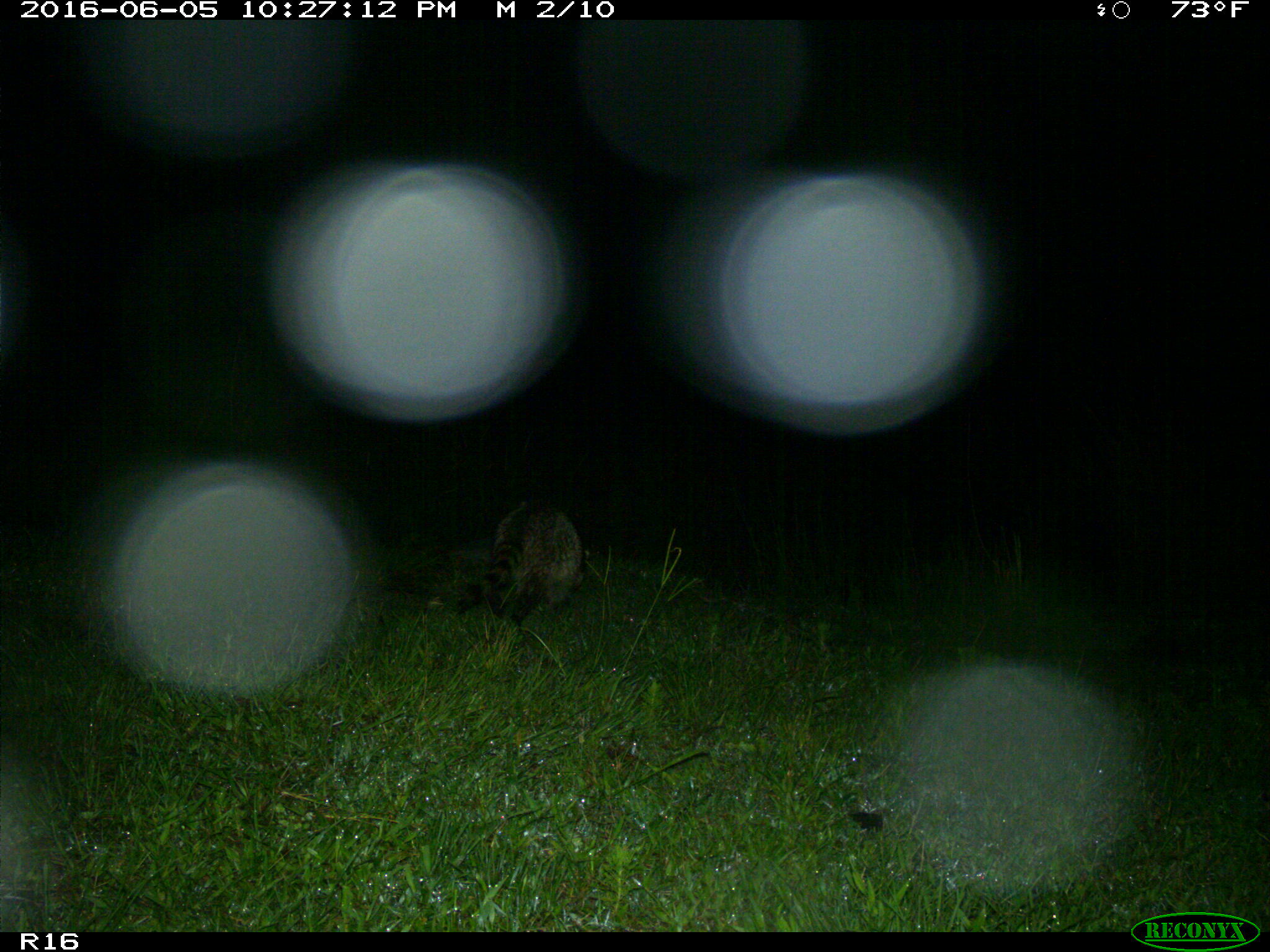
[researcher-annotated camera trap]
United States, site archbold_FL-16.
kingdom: Animalia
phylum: Chordata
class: Mammalia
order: Carnivora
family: Procyonidae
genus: Procyon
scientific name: Procyon lotor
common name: common raccoon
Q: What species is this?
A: Procyon lotor (common raccoon).